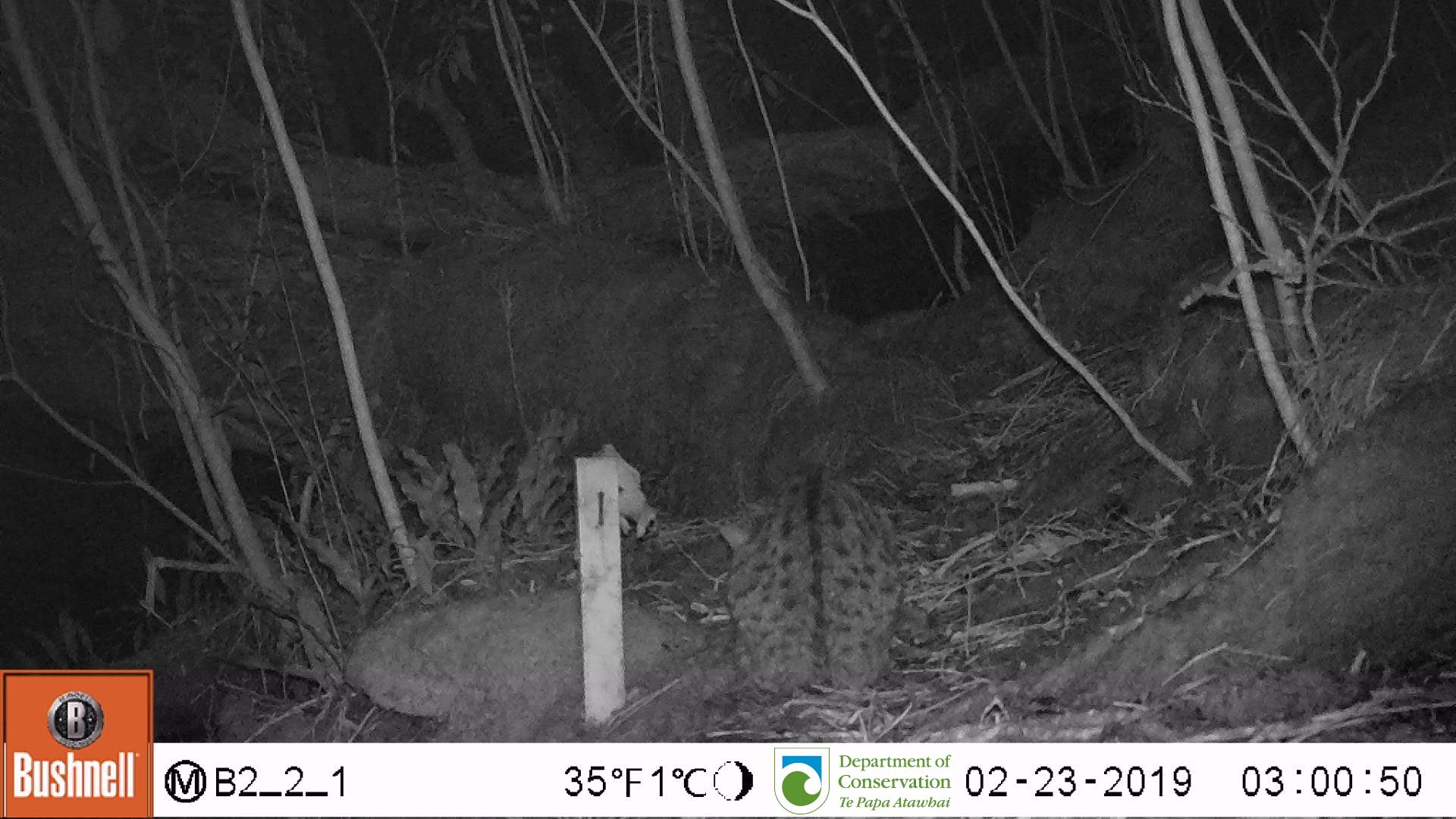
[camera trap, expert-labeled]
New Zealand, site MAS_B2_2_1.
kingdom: Animalia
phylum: Chordata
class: Mammalia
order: Carnivora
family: Felidae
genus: Felis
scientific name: Felis catus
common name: domestic cat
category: cat